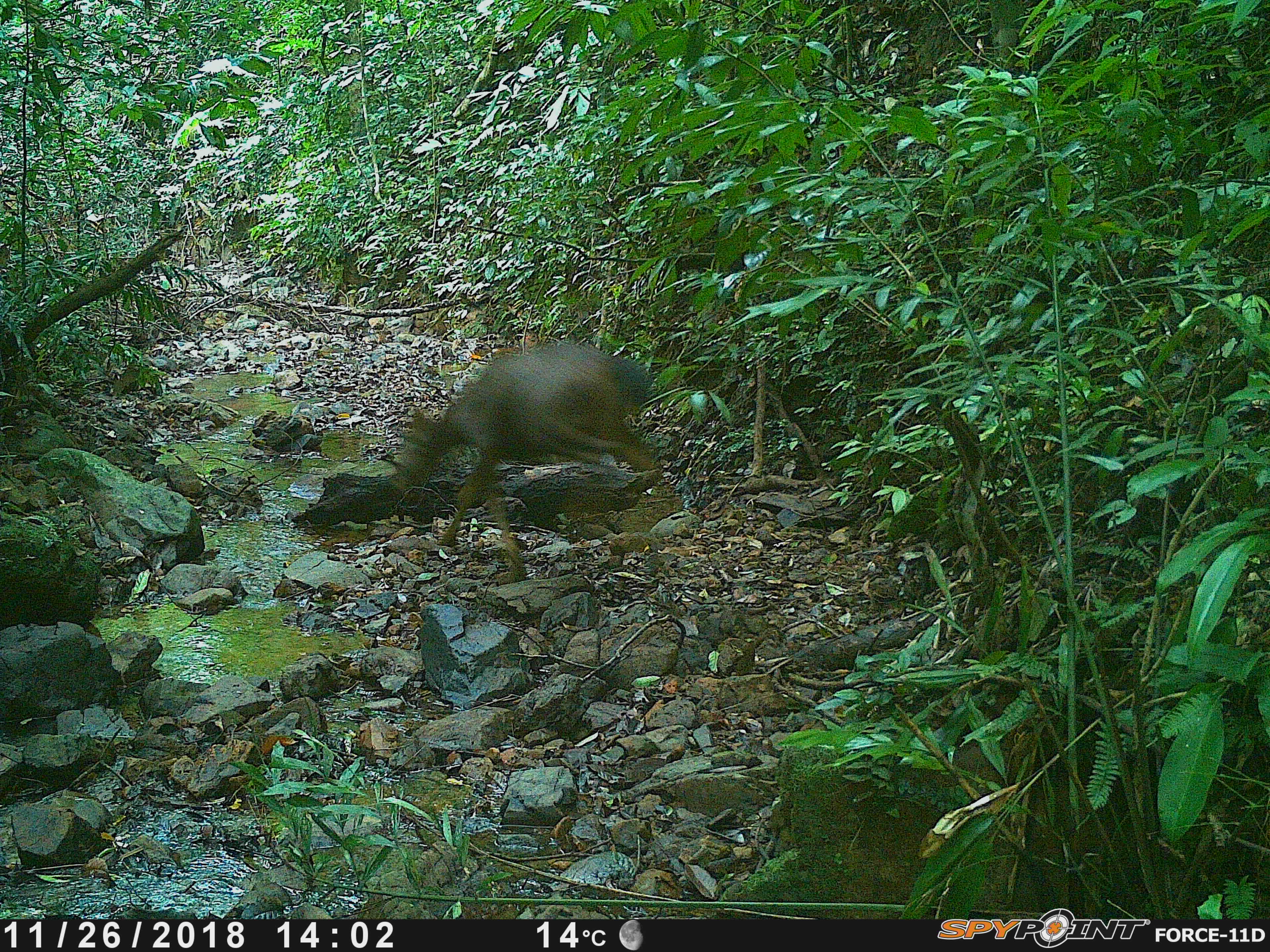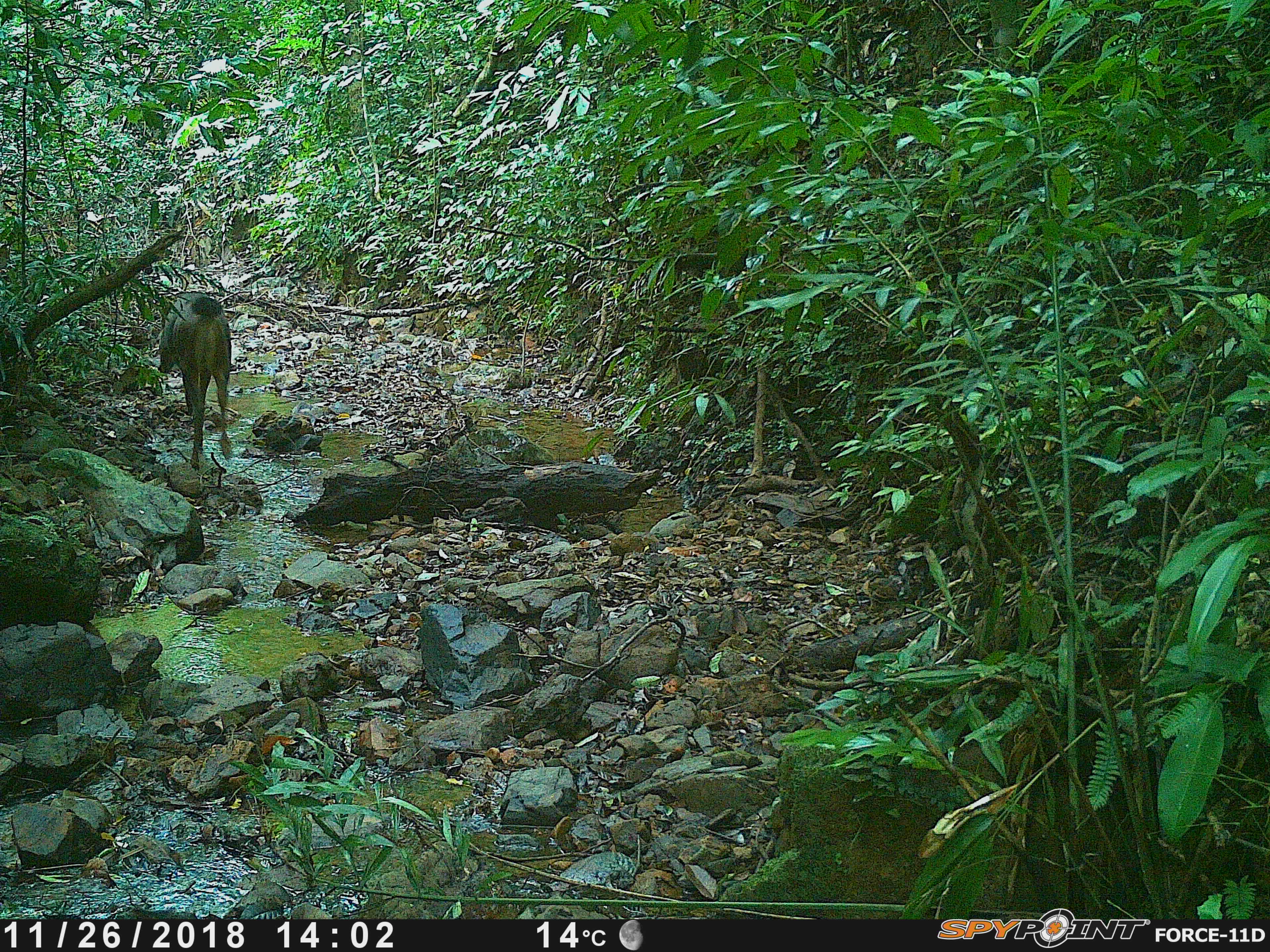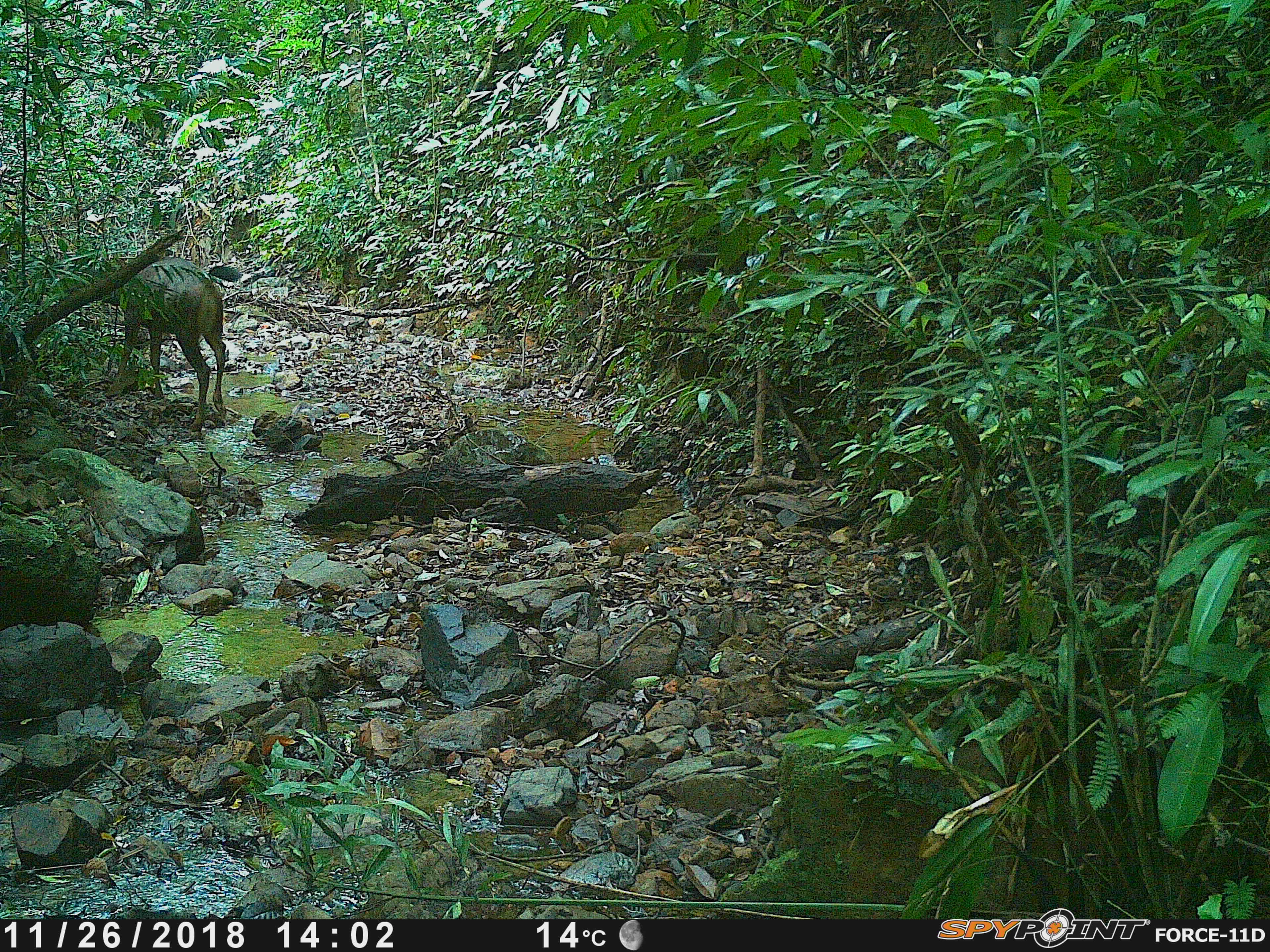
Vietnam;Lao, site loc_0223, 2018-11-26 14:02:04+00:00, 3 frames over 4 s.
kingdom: Animalia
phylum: Chordata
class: Mammalia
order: Artiodactyla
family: Cervidae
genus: Rusa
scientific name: Rusa unicolor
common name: sambar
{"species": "sambar (Rusa unicolor)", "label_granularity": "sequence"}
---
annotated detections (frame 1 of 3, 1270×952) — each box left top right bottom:
sambar: 392 341 661 585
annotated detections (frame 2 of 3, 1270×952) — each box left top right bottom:
sambar: 158 291 234 471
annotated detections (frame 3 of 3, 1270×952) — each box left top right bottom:
sambar: 86 255 226 433